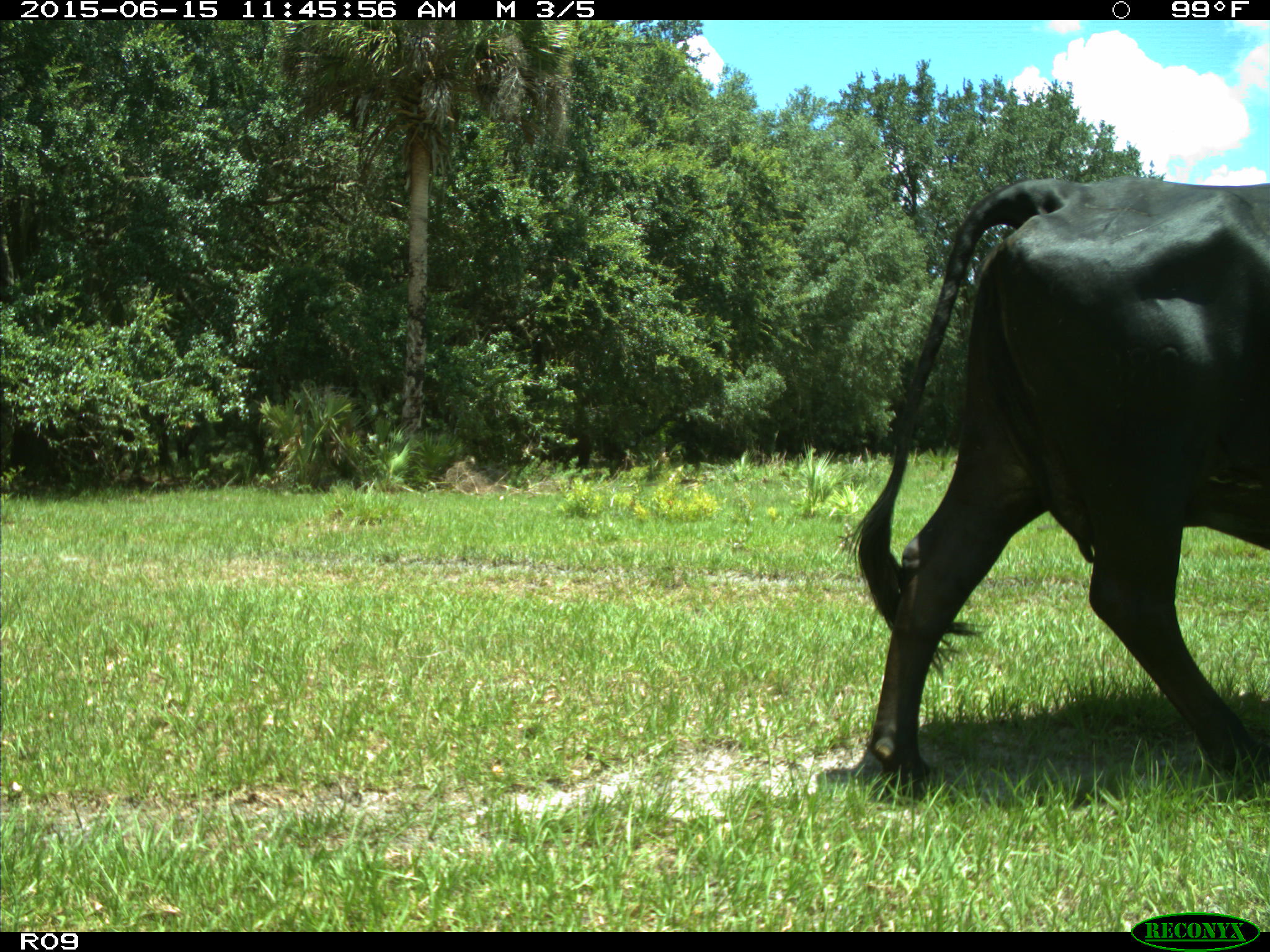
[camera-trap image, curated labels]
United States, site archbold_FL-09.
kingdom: Animalia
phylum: Chordata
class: Mammalia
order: Artiodactyla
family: Bovidae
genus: Bos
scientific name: Bos taurus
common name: domestic cow